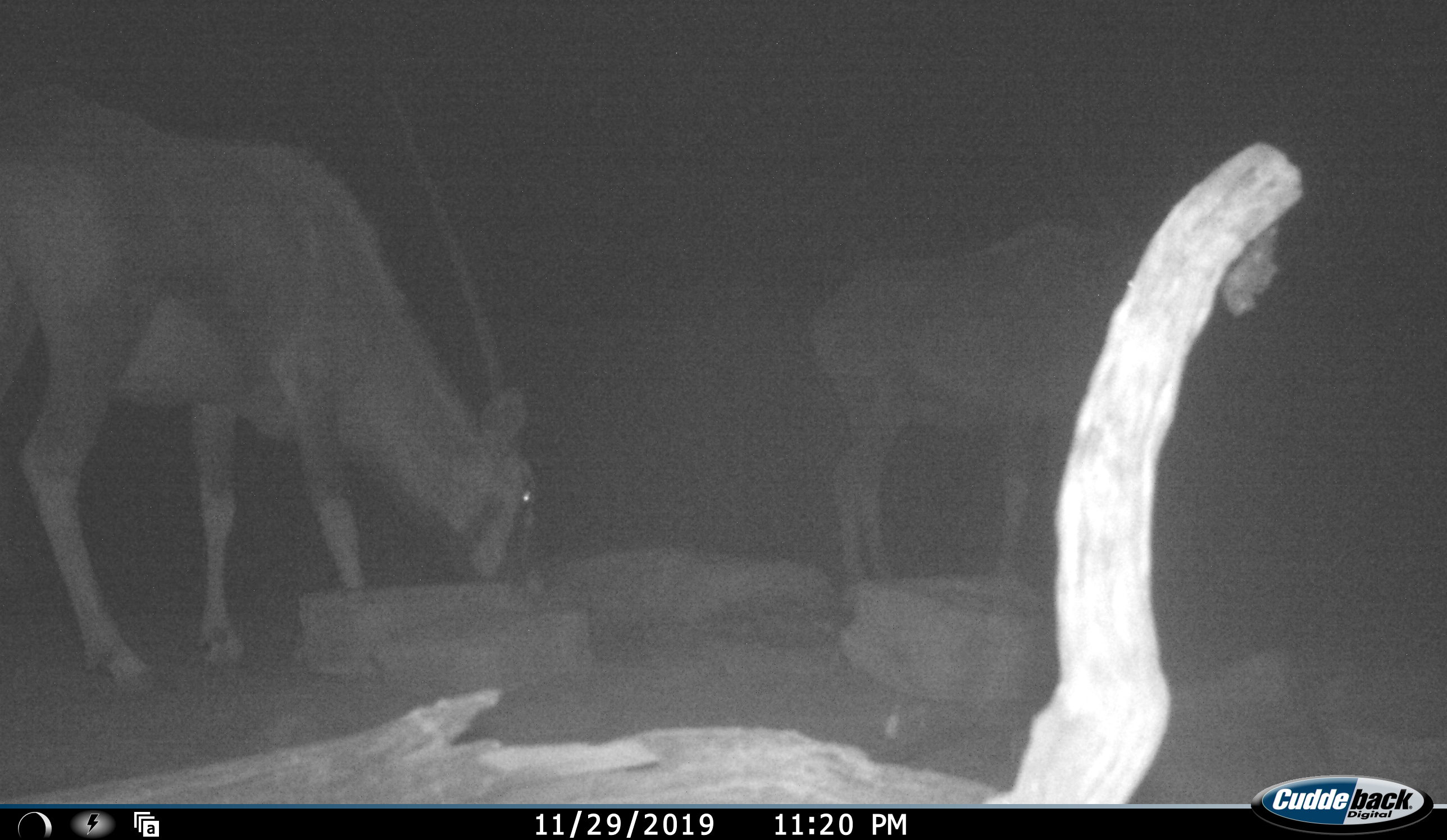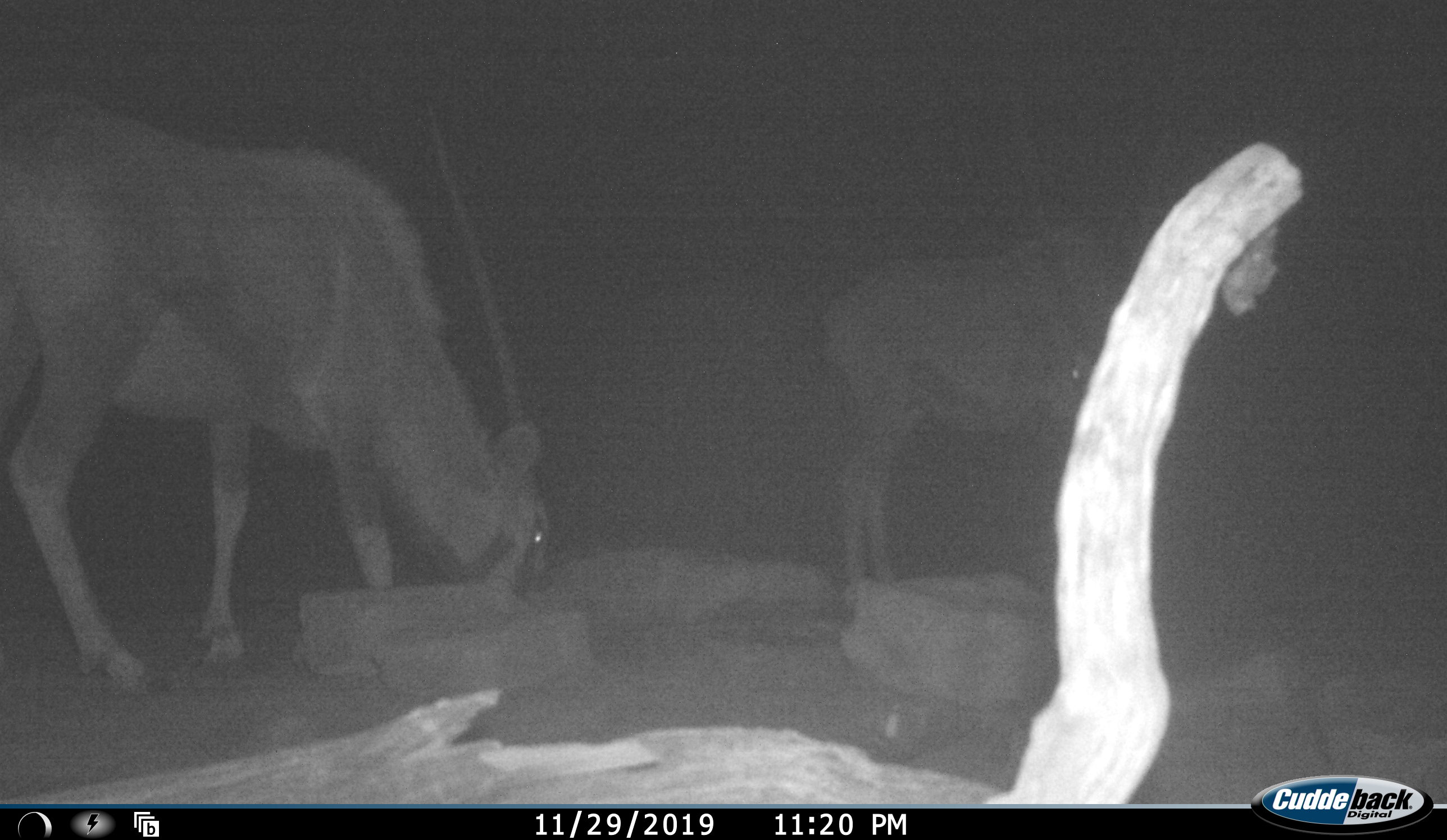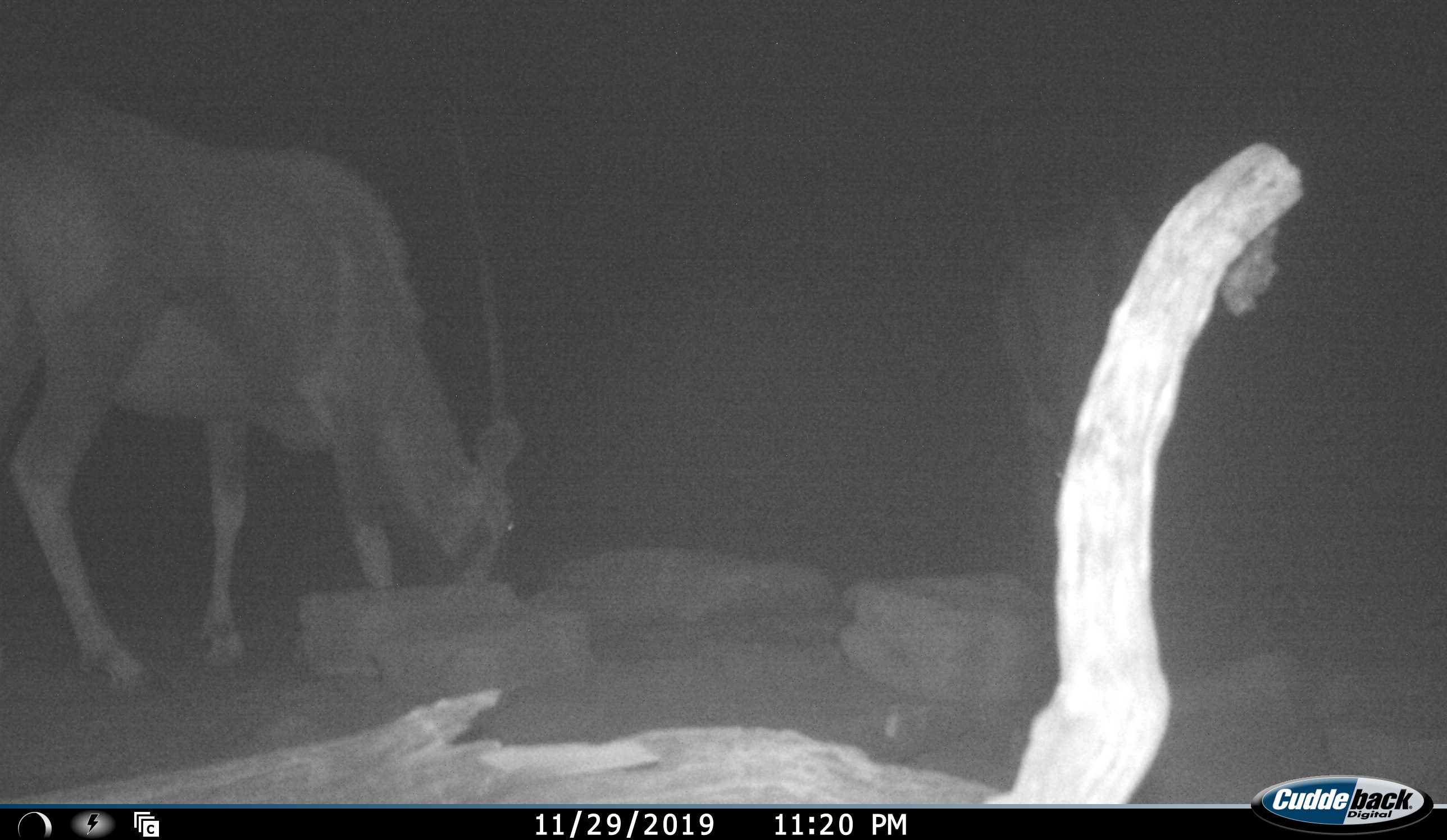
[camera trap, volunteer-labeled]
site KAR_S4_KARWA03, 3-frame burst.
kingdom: Animalia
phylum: Chordata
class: Mammalia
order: Artiodactyla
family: Bovidae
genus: Oryx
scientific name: Oryx gazella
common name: gemsbok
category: oryx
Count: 2.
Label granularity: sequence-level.